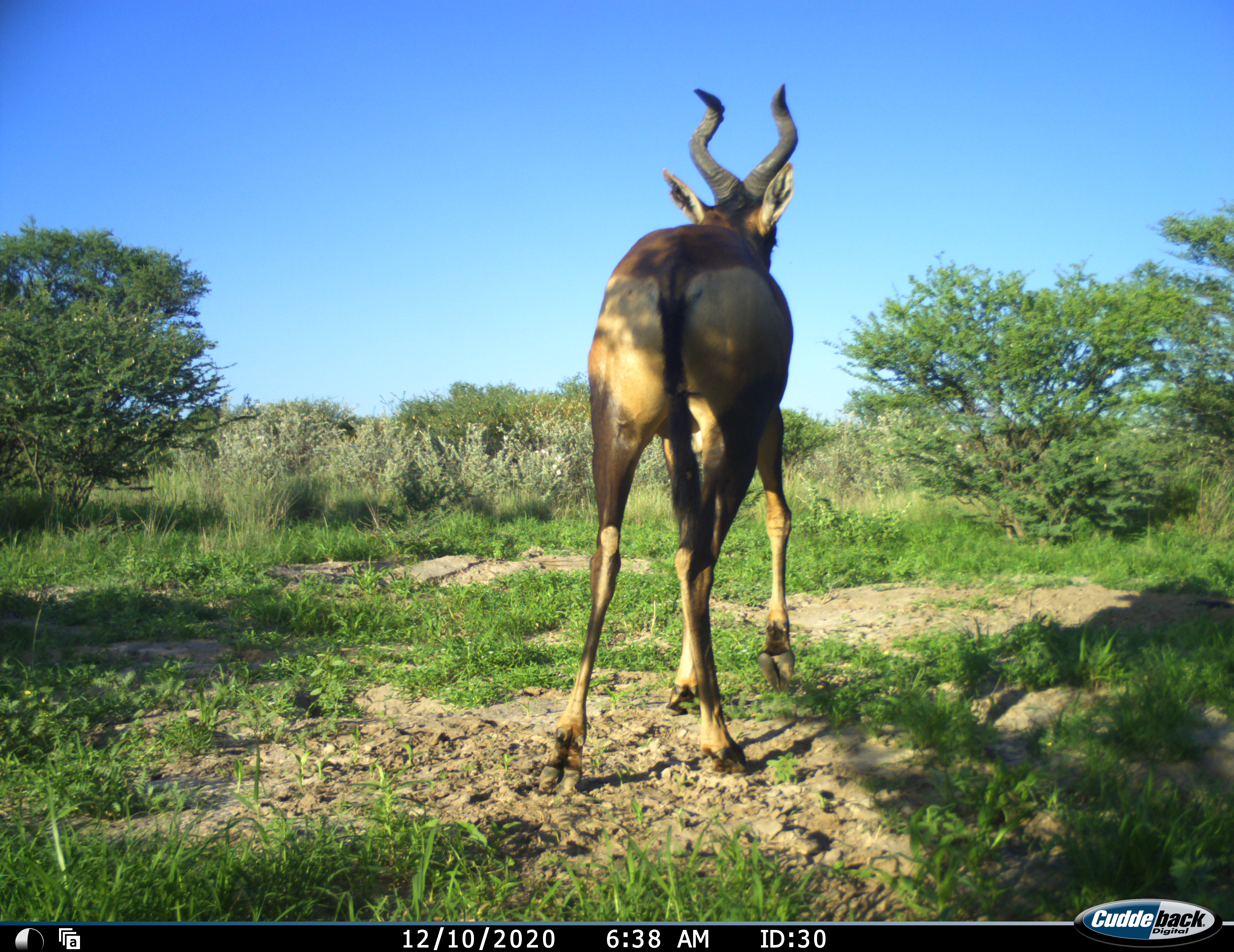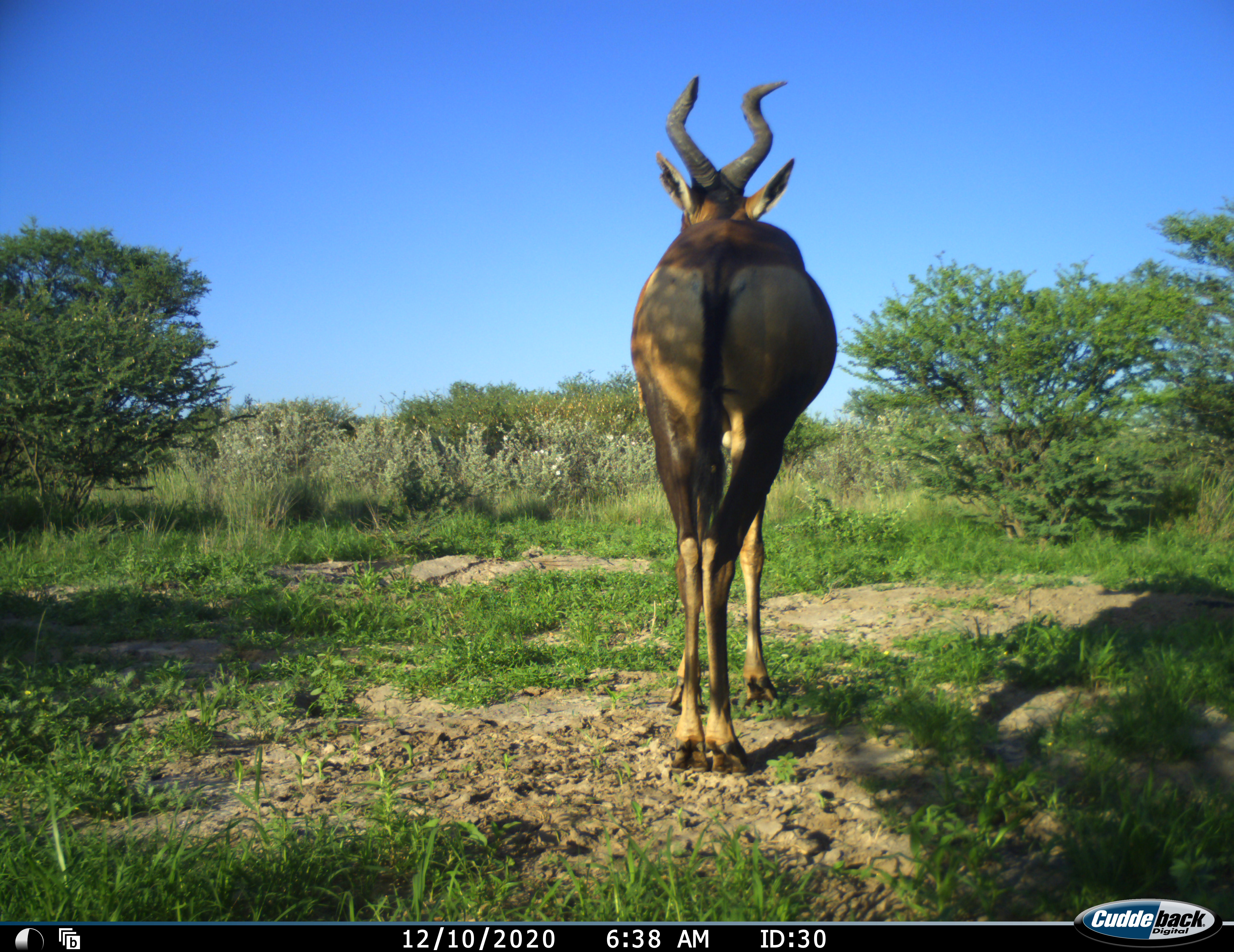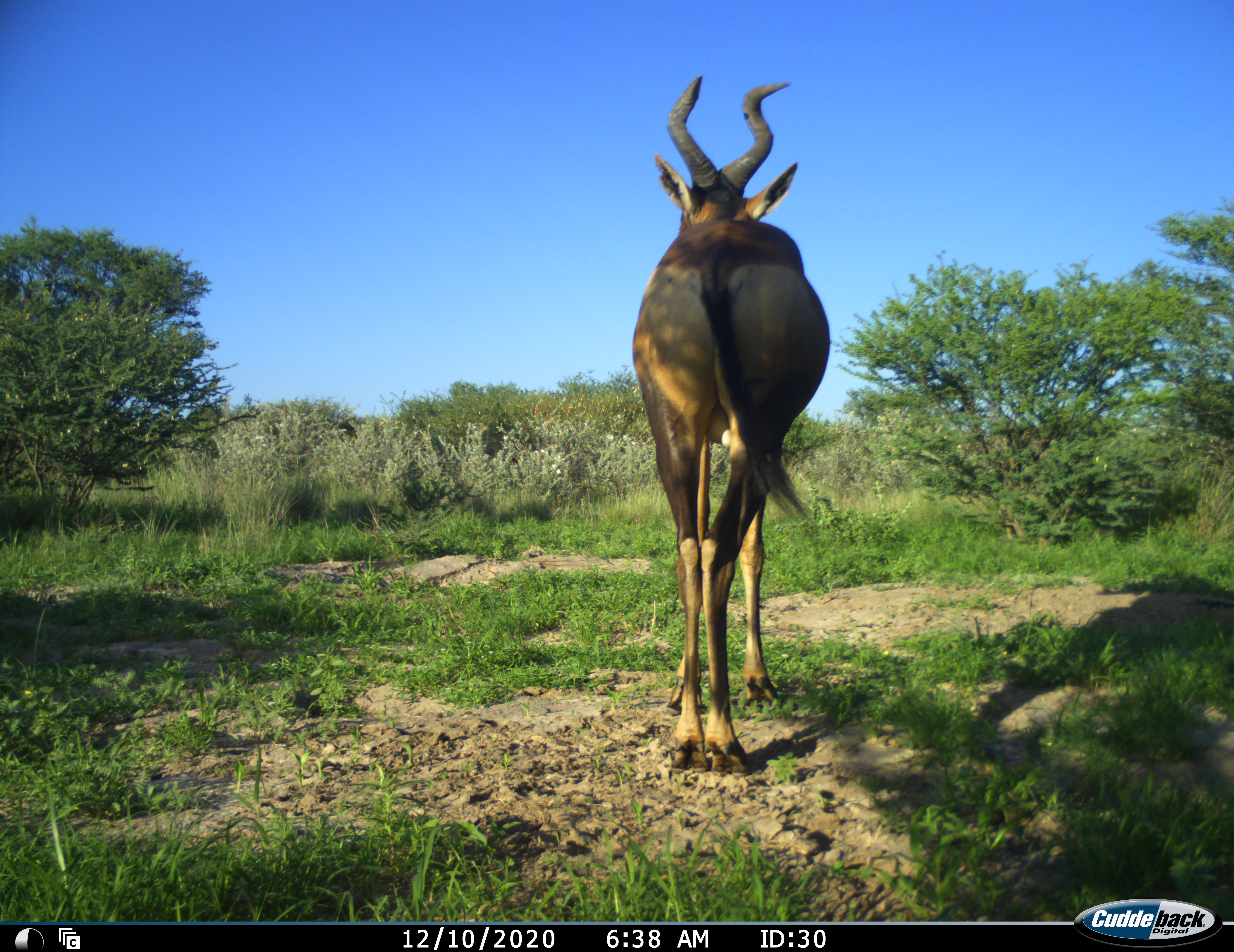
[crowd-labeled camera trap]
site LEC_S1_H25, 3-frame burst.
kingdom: Animalia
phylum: Chordata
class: Mammalia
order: Artiodactyla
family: Bovidae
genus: Alcelaphus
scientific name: Alcelaphus buselaphus caama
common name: red hartebeest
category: hartebeestred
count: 1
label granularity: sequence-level